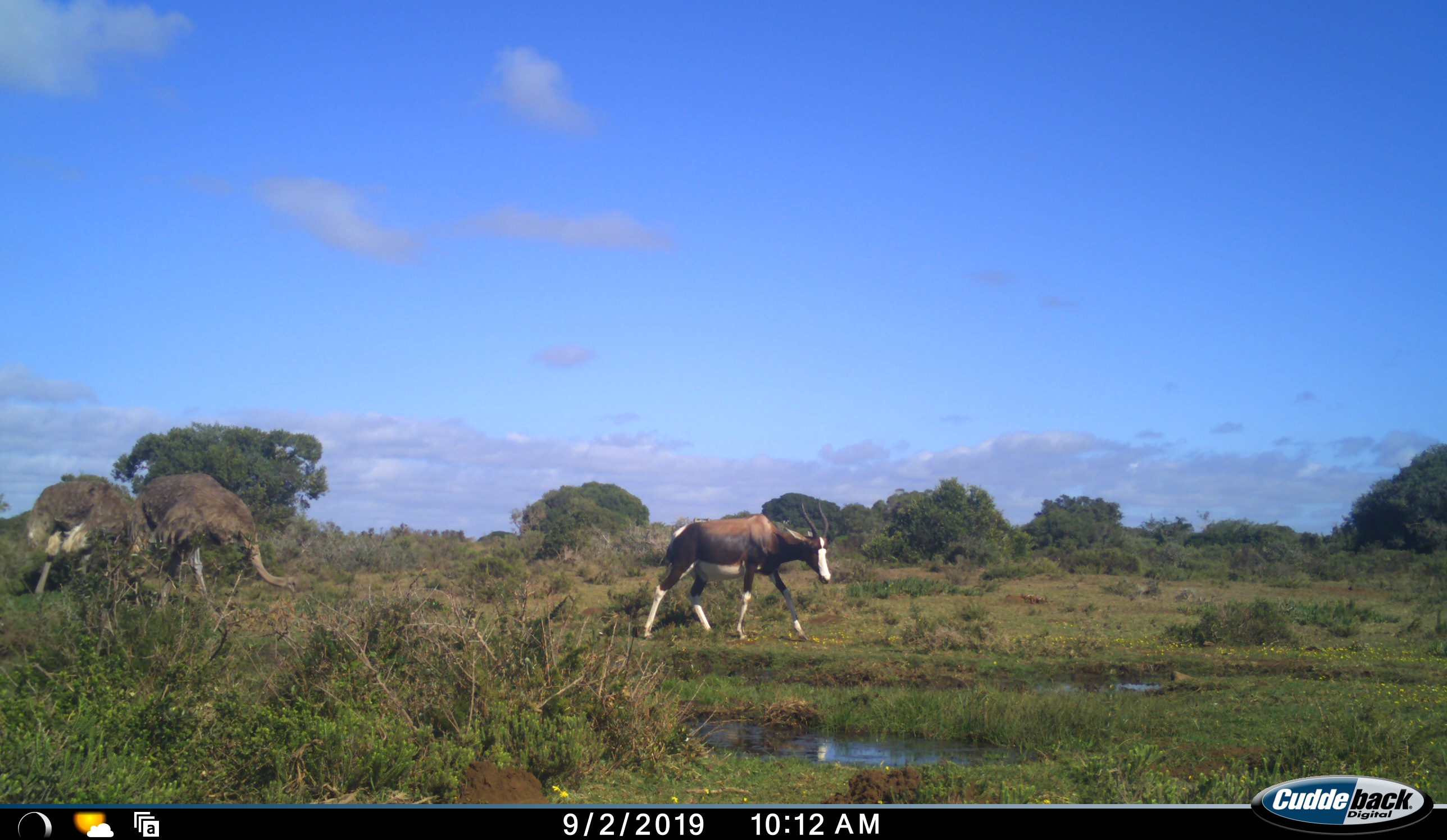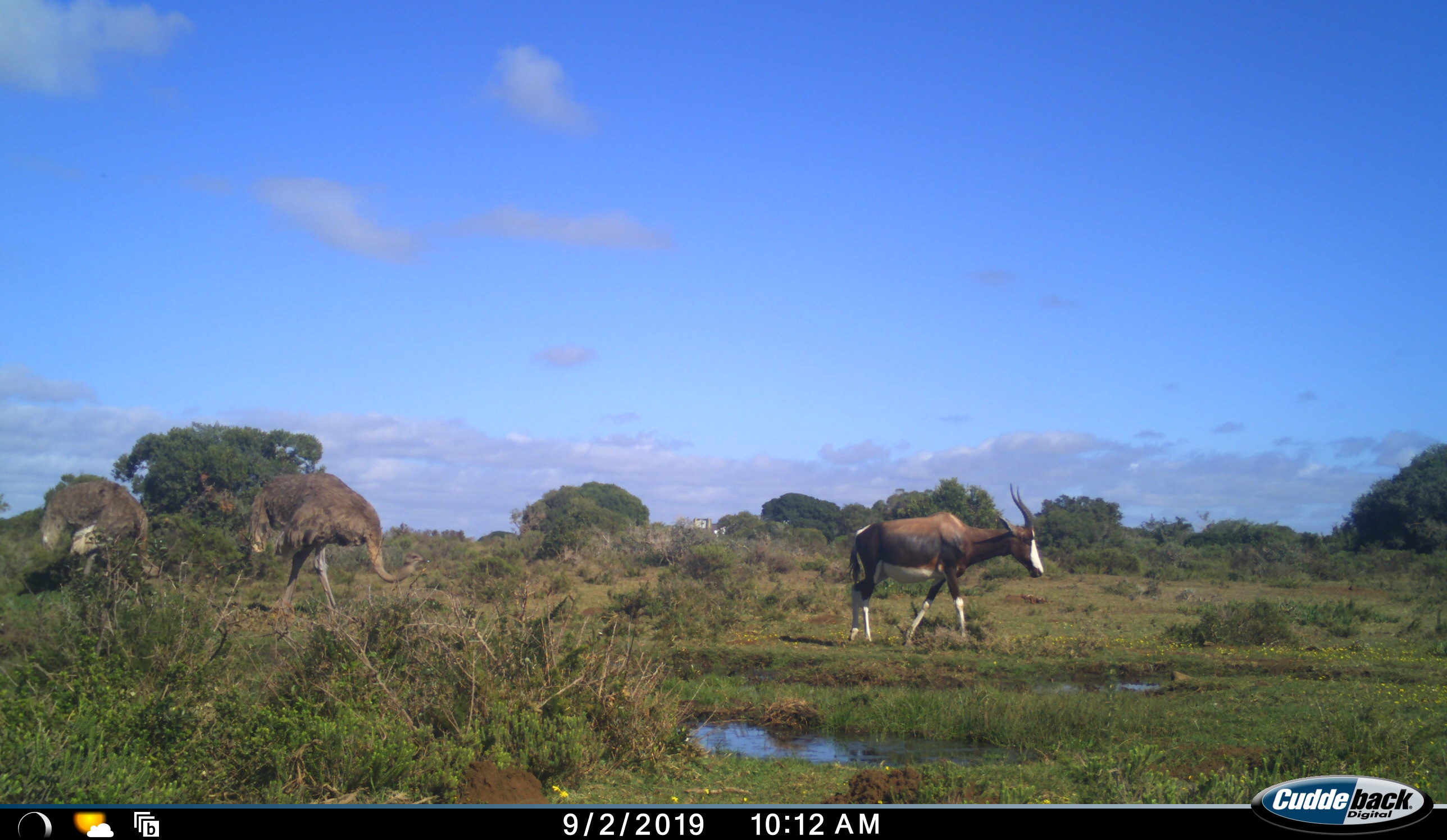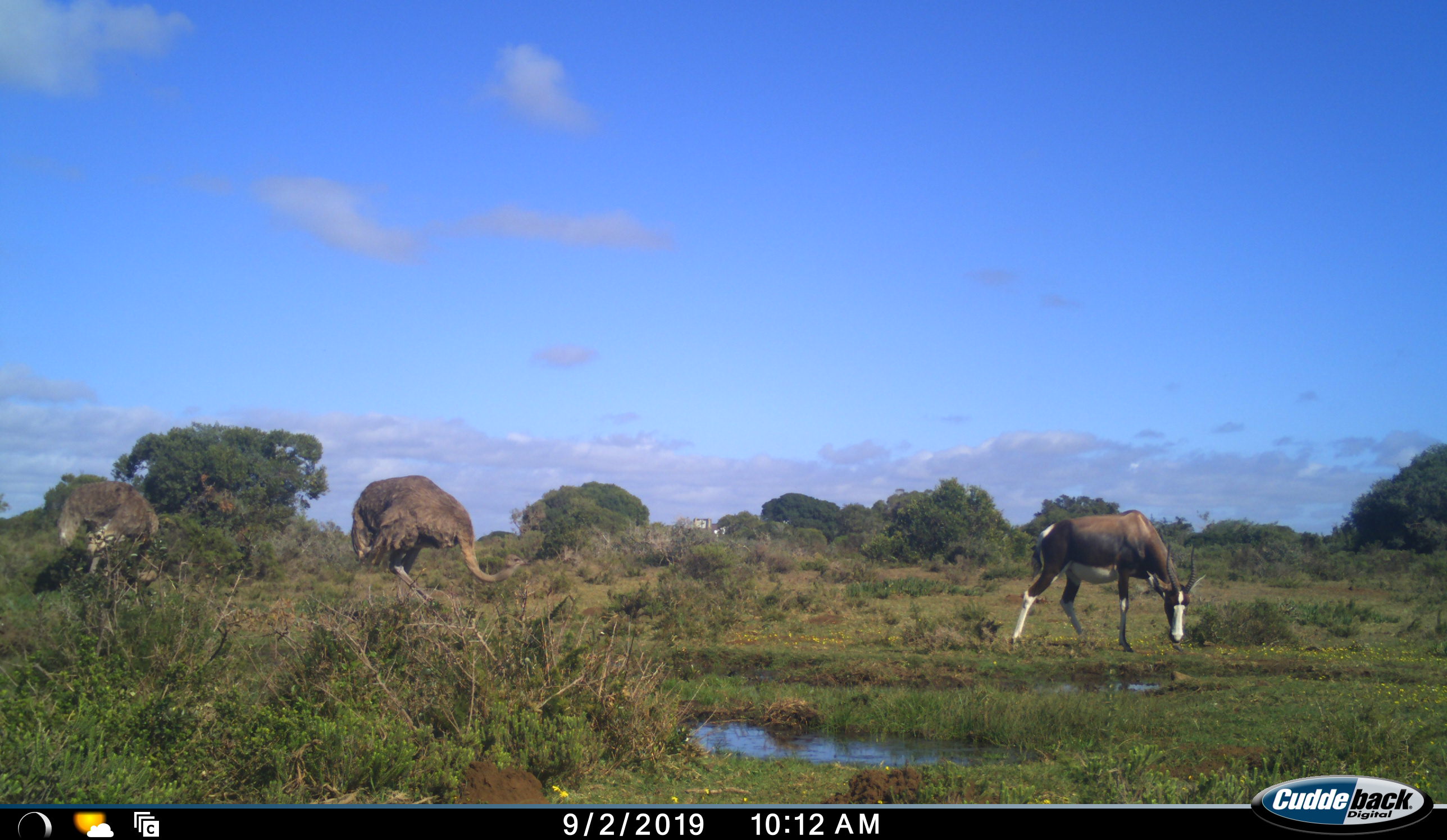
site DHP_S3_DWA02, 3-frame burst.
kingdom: Animalia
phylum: Chordata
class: Mammalia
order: Artiodactyla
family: Bovidae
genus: Damaliscus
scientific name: Damaliscus pygargus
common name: bontebok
Bontebok (Damaliscus pygargus), count 1. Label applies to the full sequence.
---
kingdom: Animalia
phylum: Chordata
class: Aves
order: Struthioniformes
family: Struthionidae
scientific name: Struthionidae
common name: ostrich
Ostrich (Struthionidae), count 2. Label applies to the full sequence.